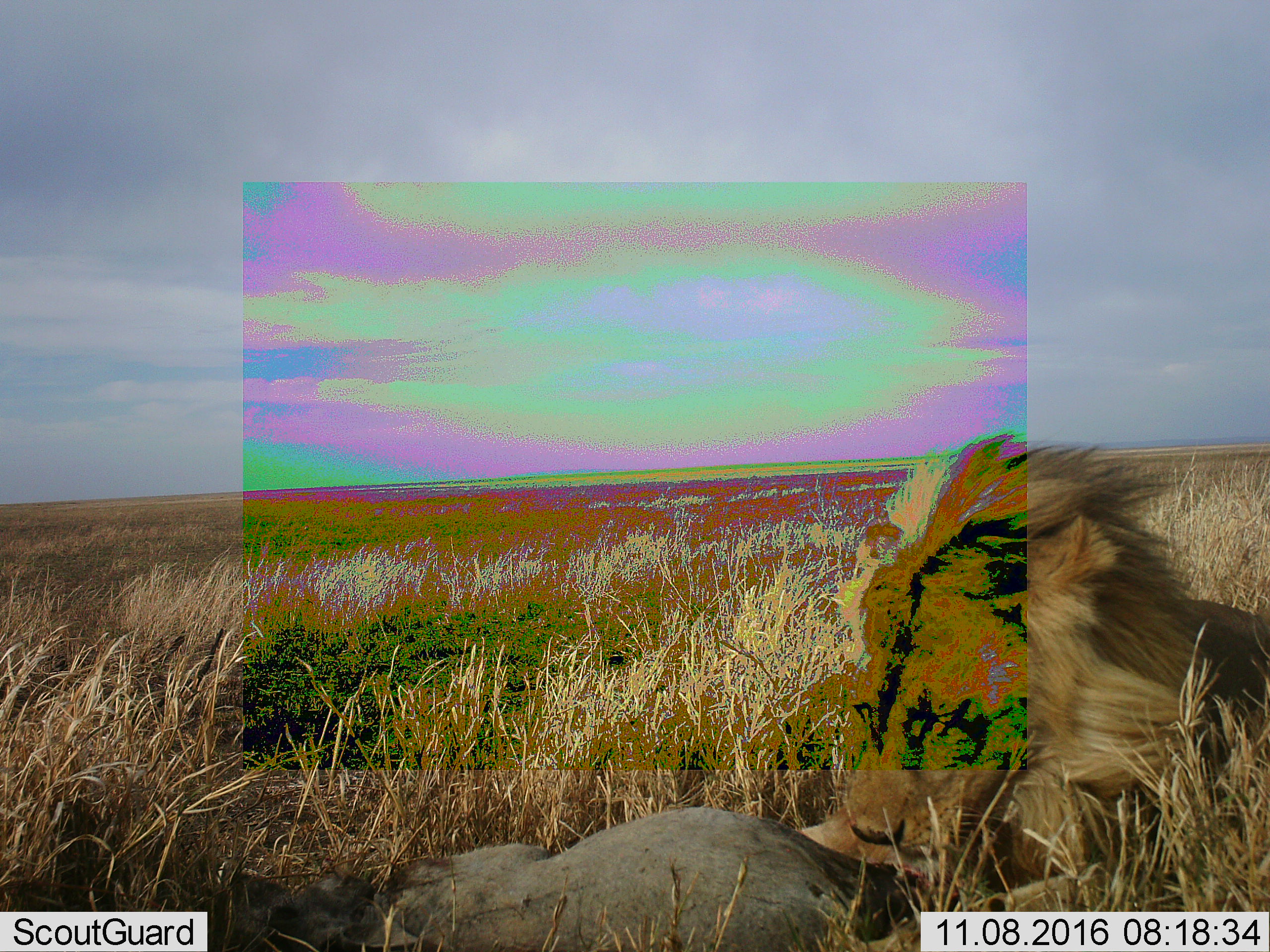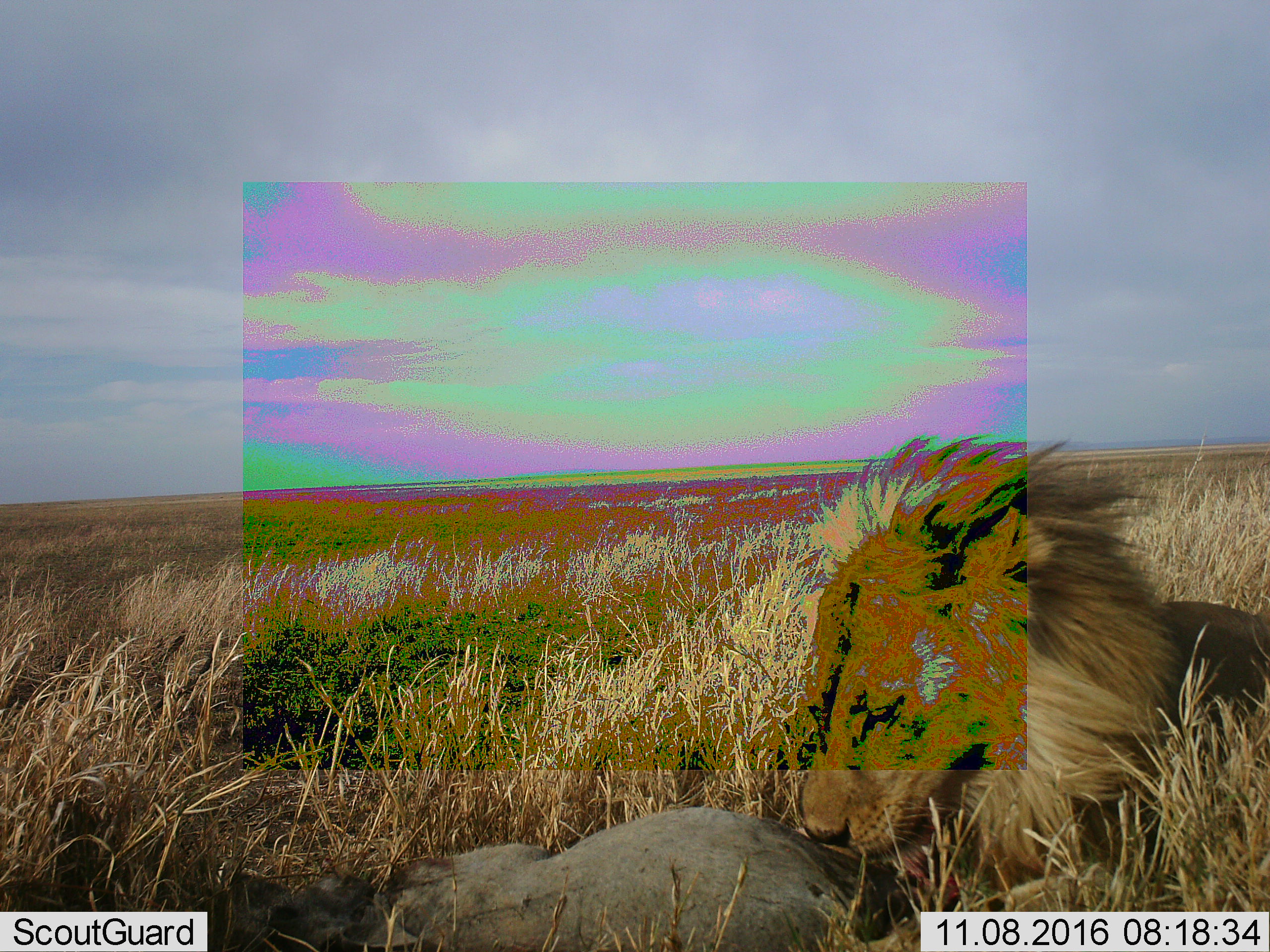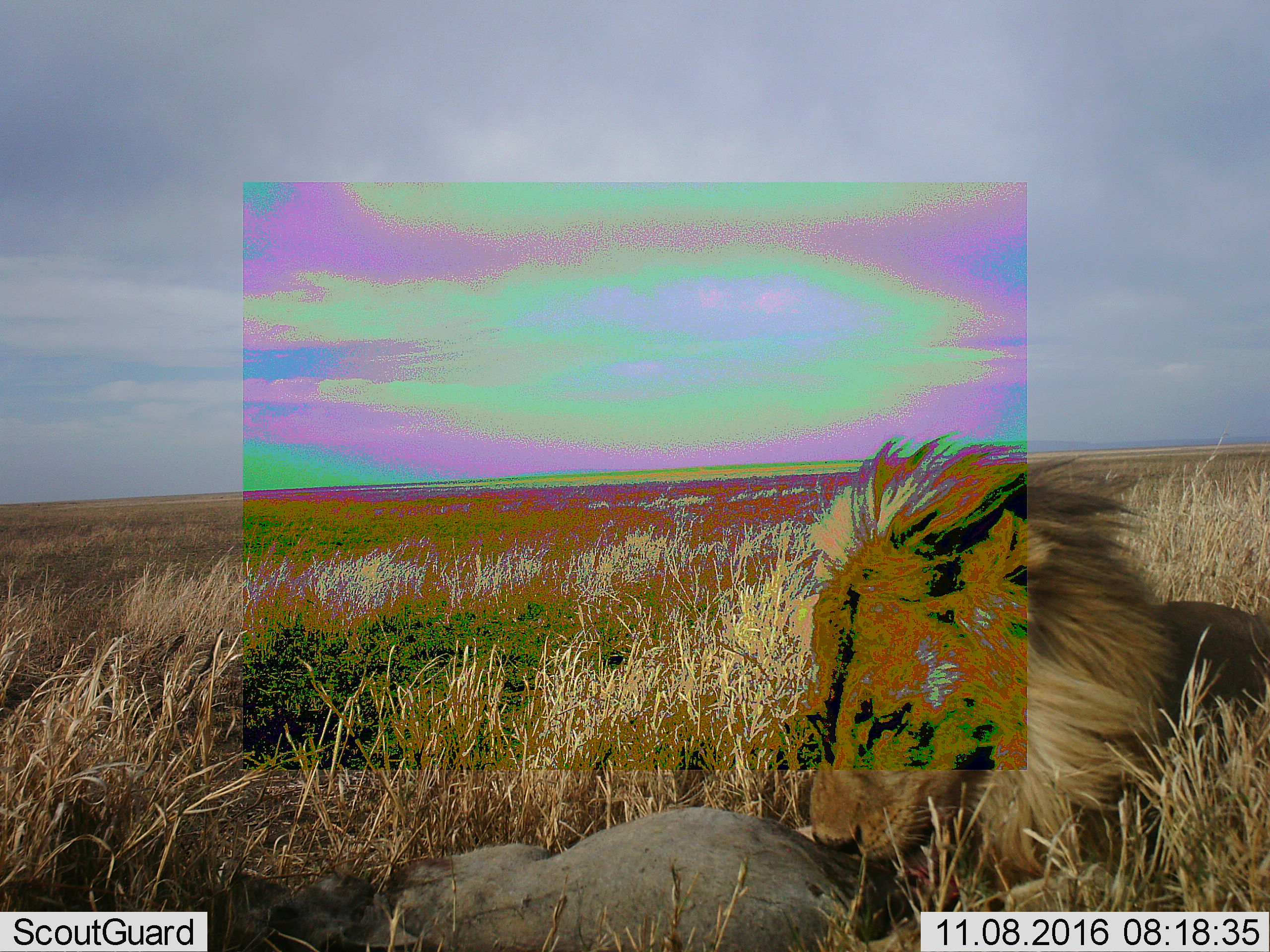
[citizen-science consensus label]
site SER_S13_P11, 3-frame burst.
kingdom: Animalia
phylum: Chordata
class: Mammalia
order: Carnivora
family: Felidae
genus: Panthera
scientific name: Panthera leo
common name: lion male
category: lionmale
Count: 1.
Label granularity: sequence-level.